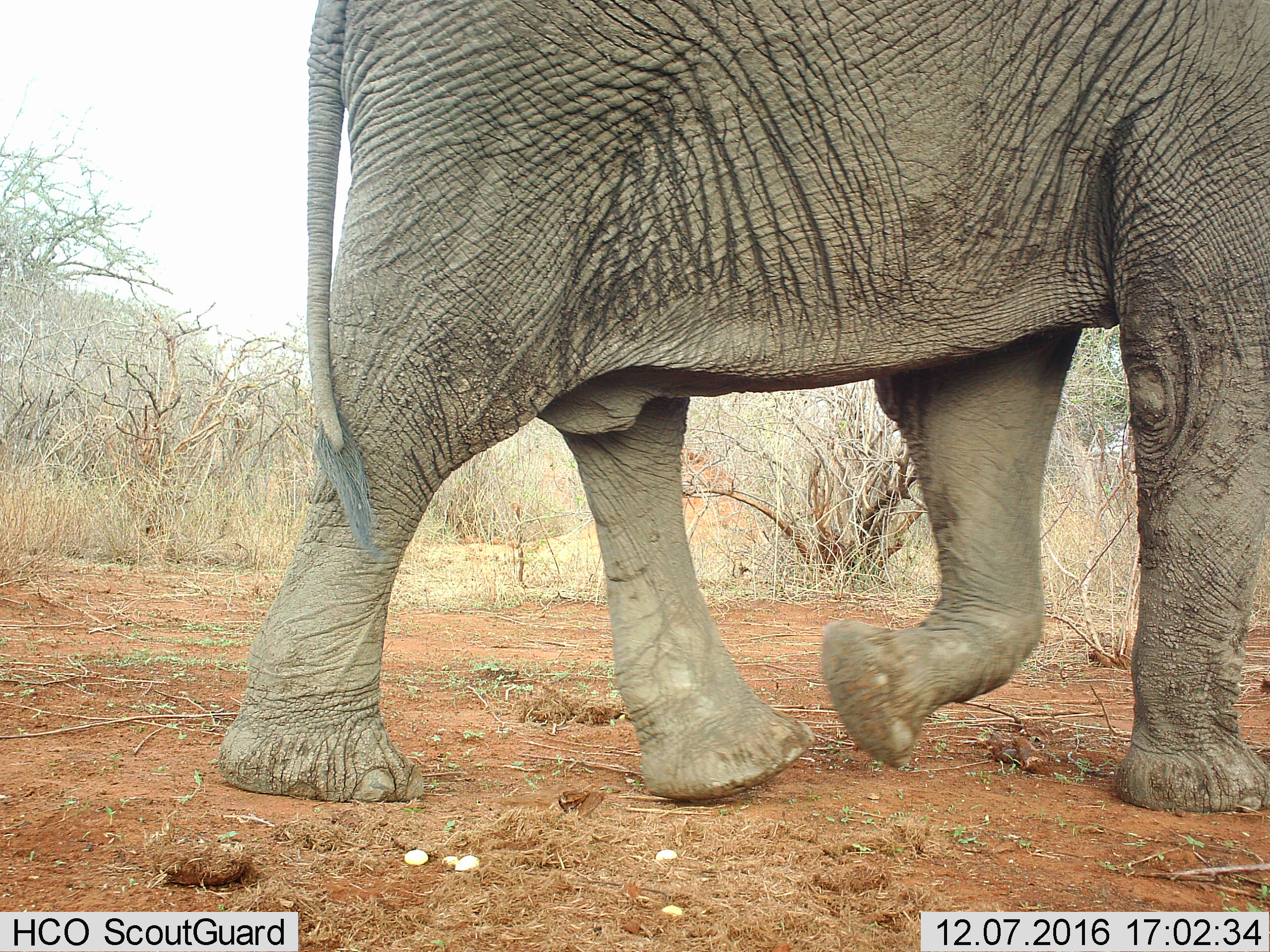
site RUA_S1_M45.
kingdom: Animalia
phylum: Chordata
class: Mammalia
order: Proboscidea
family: Elephantidae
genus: Loxodonta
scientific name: Loxodonta africana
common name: african bush elephant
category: elephant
Elephant (african bush elephant) (Loxodonta africana), count 1. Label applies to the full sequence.